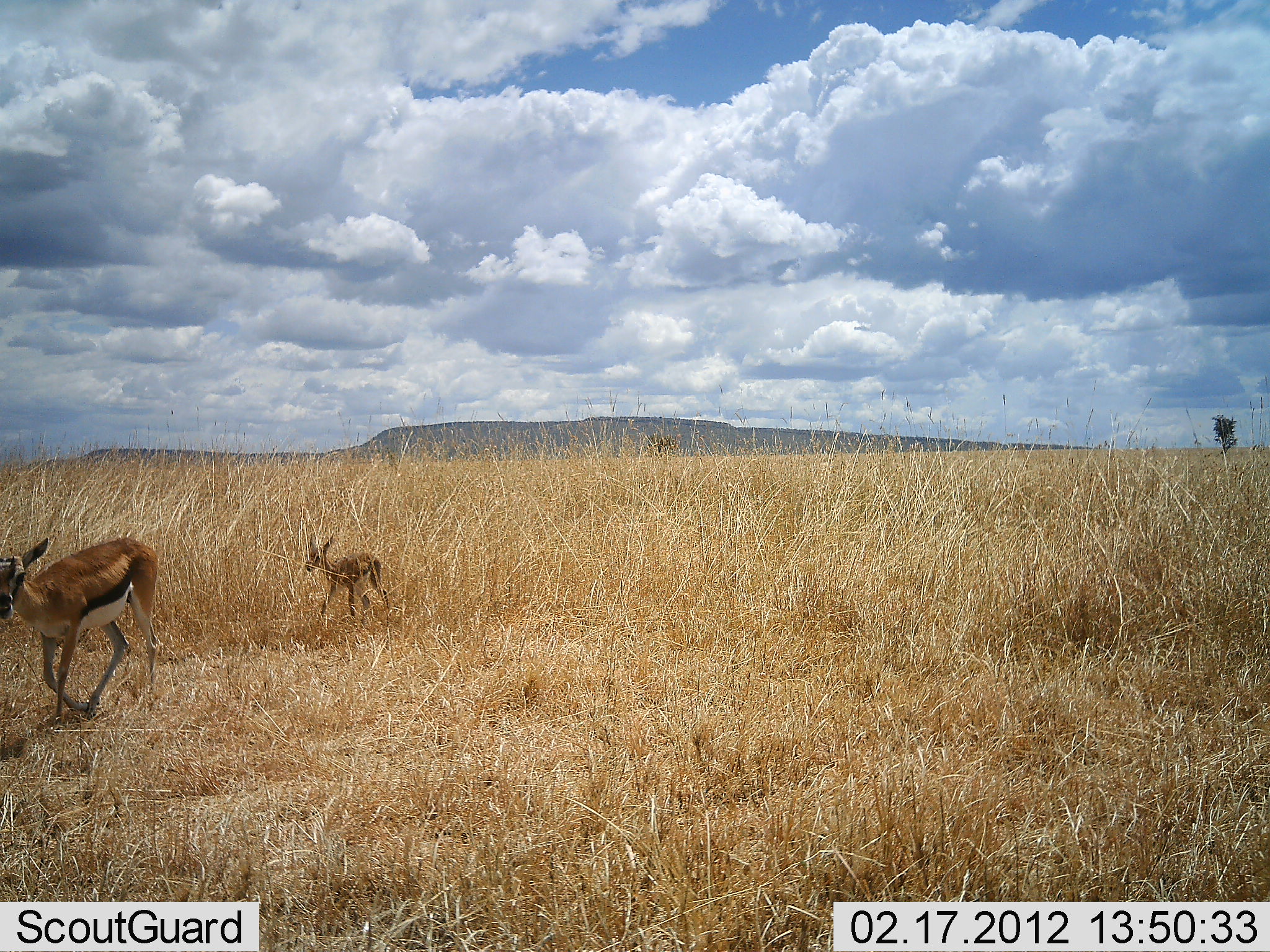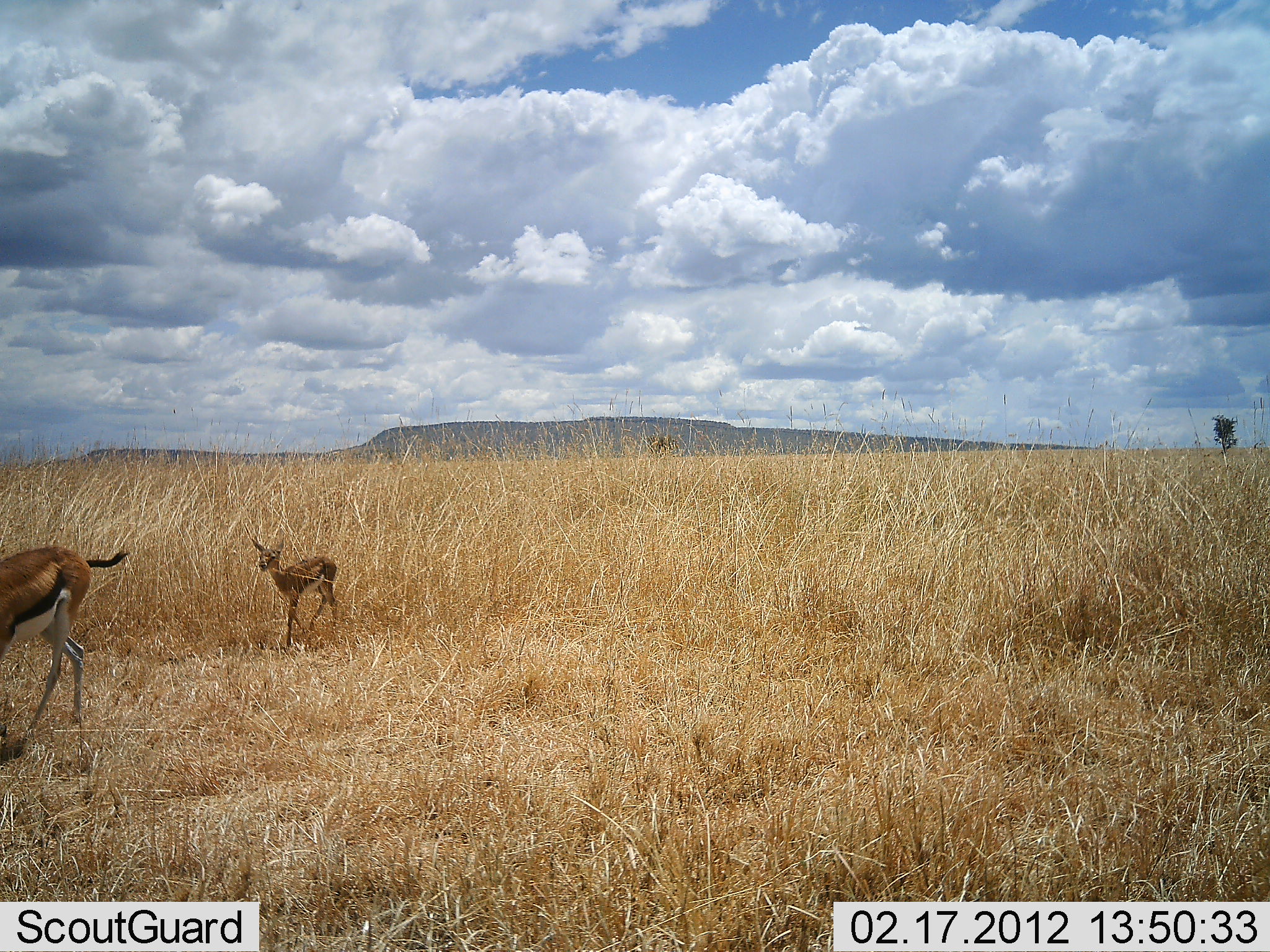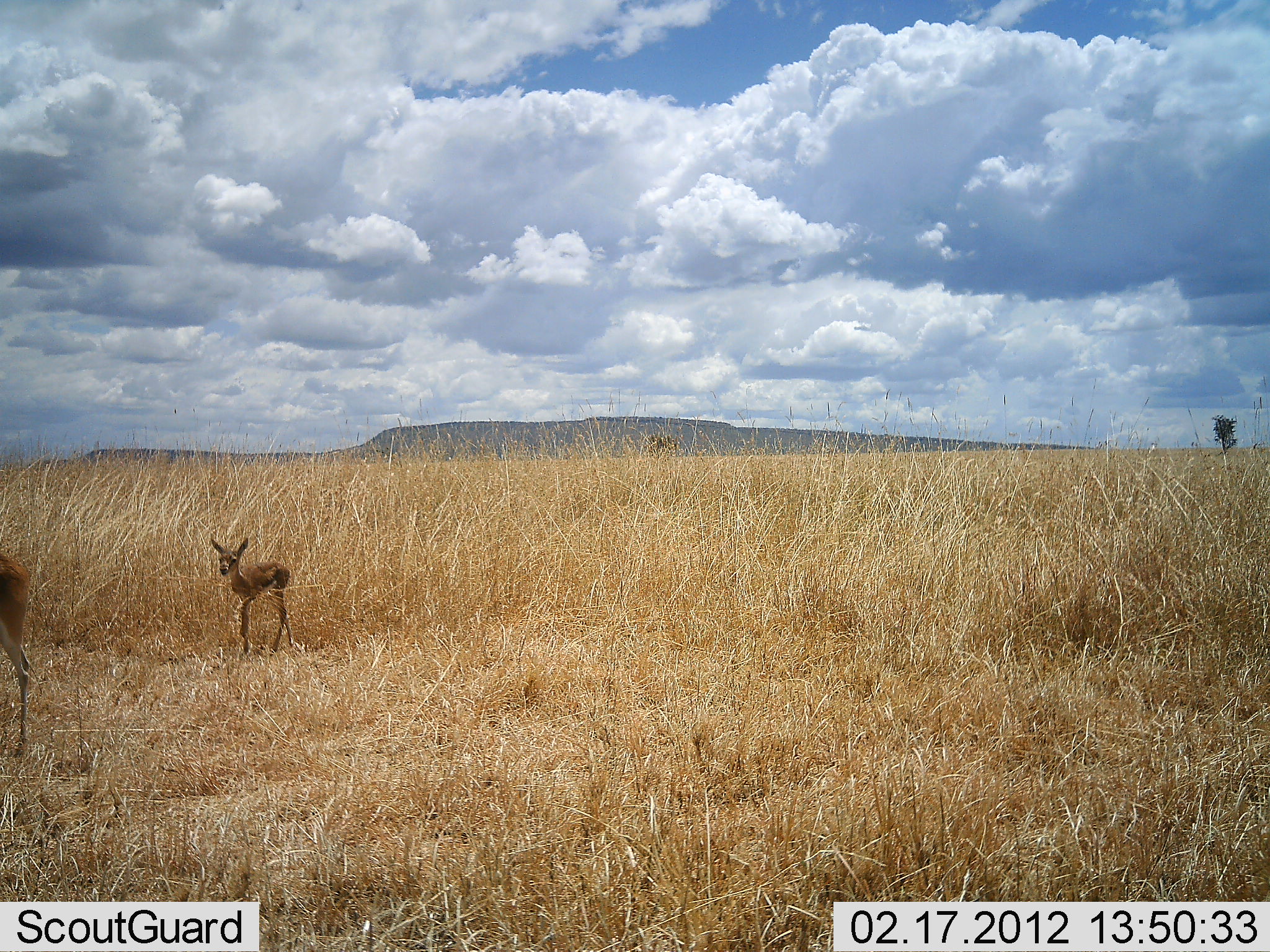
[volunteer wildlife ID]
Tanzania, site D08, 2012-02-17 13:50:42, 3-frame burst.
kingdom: Animalia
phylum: Chordata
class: Mammalia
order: Artiodactyla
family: Bovidae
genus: Eudorcas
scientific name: Eudorcas thomsonii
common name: thomson's gazelle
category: gazellethomsons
Gazellethomsons (thomson's gazelle) (Eudorcas thomsonii), count 2. Behavior (volunteer vote fractions): standing 10%, resting 0%, moving 95%, interacting 0%. Young present (vote fraction): 85%. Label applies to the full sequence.